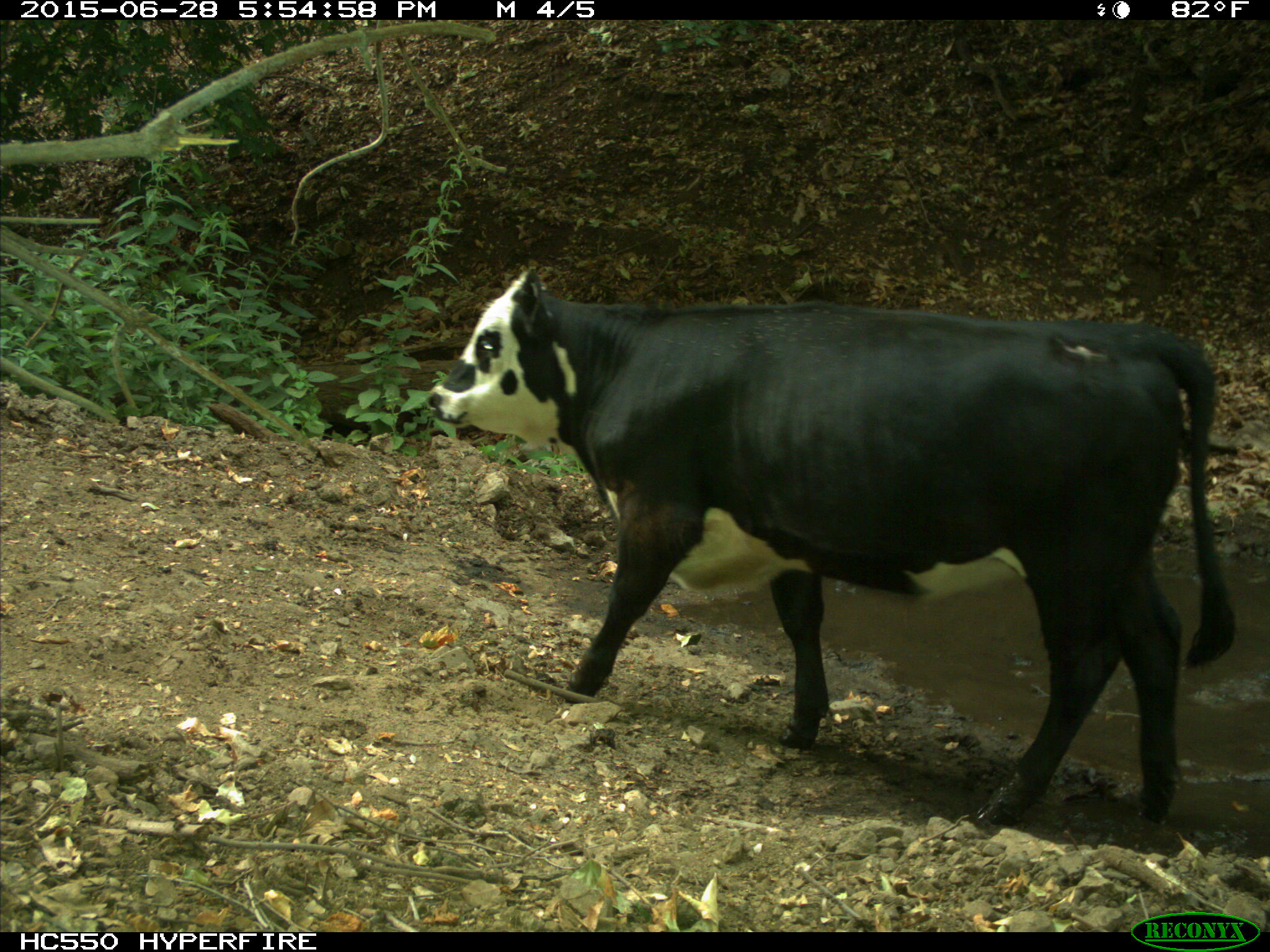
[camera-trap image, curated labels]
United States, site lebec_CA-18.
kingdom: Animalia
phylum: Chordata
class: Mammalia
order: Artiodactyla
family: Bovidae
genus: Bos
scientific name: Bos taurus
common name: domestic cow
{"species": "Bos taurus (domestic cow)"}